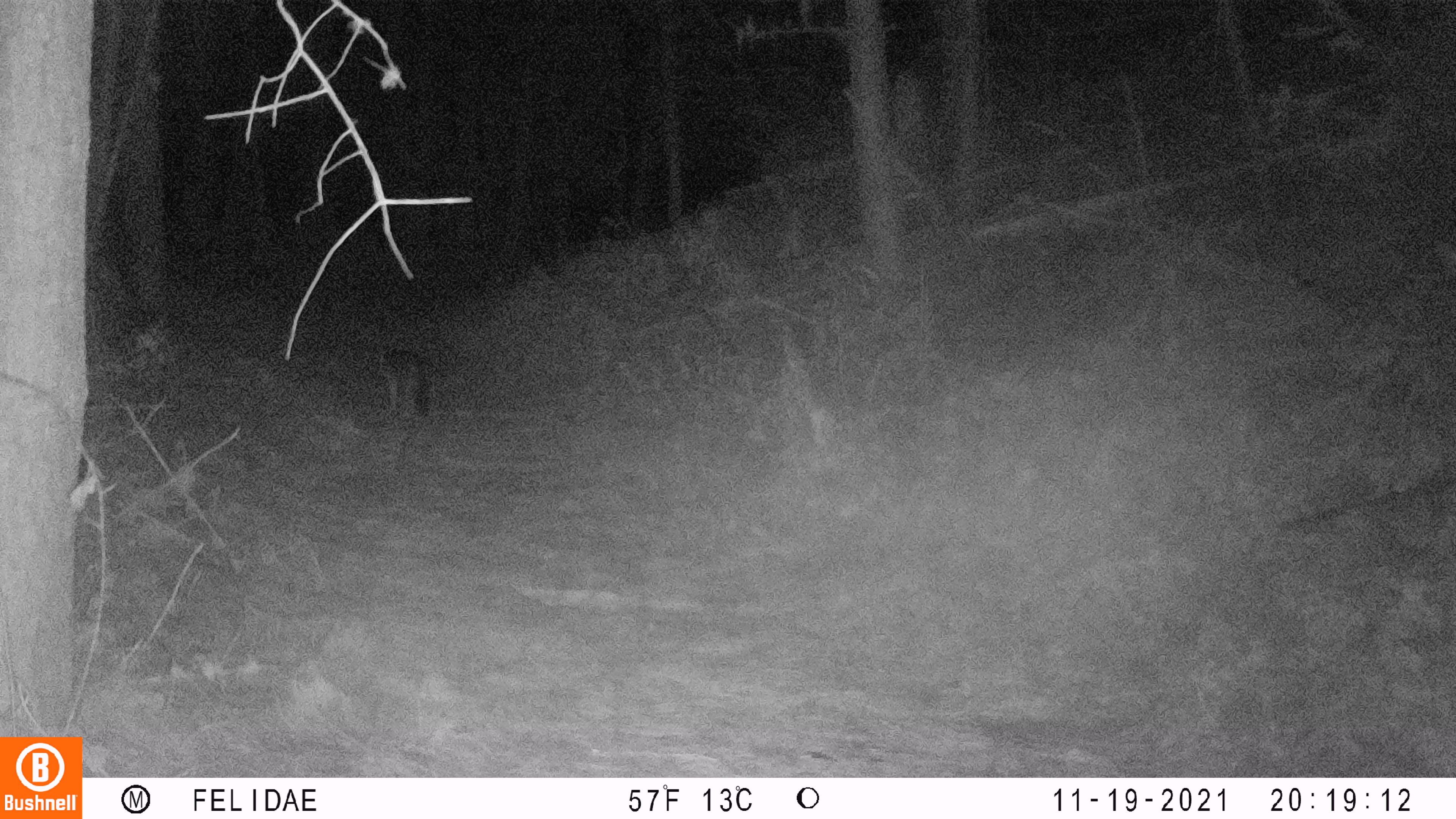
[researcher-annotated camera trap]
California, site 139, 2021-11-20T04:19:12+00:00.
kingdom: Animalia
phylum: Chordata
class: Mammalia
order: Carnivora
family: Canidae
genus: Urocyon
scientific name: Urocyon cinereoargenteus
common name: gray fox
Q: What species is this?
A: Gray fox (Urocyon cinereoargenteus).